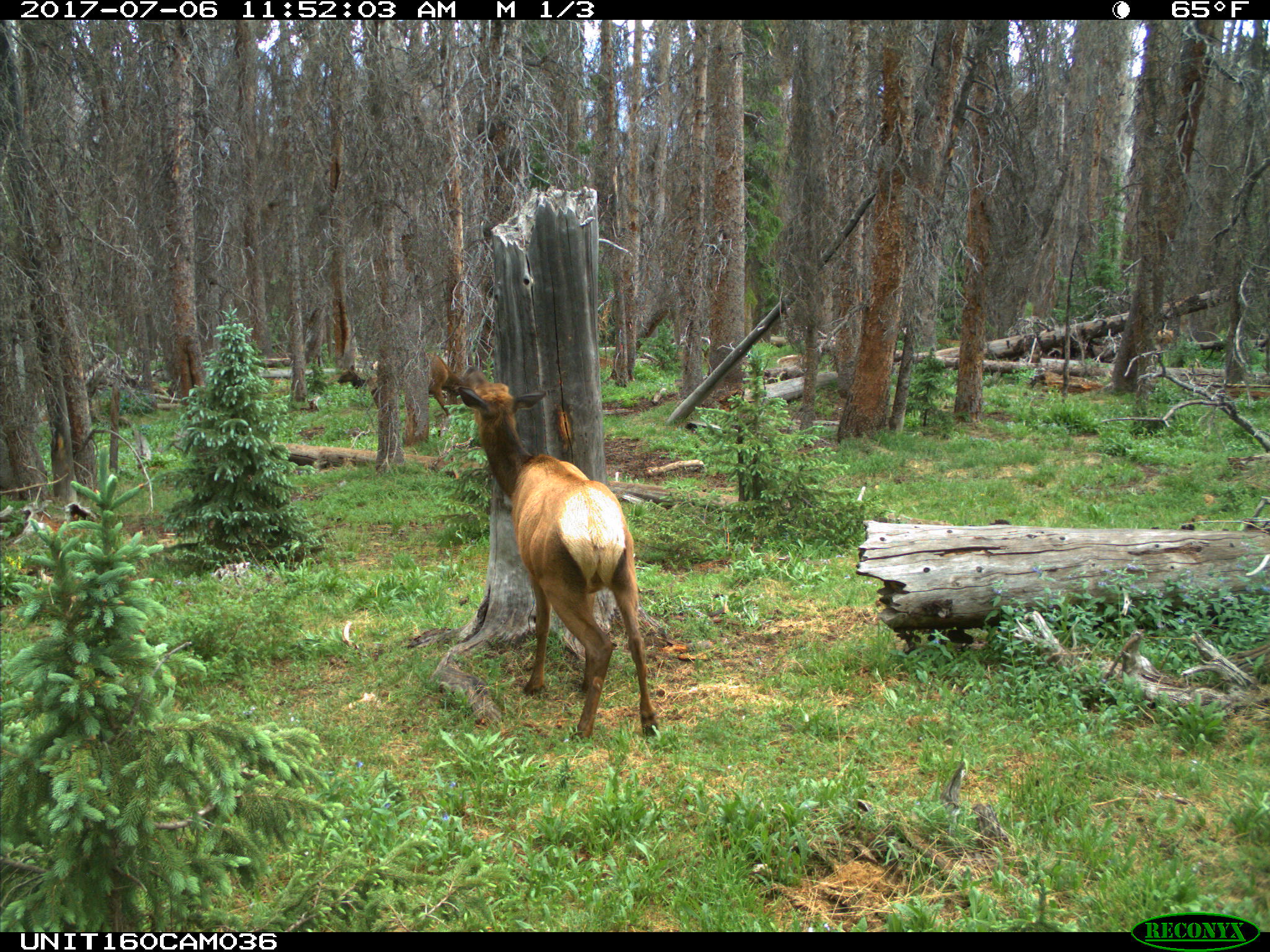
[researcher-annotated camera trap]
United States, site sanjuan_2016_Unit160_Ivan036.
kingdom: Animalia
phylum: Chordata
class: Mammalia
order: Artiodactyla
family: Cervidae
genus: Cervus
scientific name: Cervus elaphus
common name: red deer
Cervus elaphus (red deer).